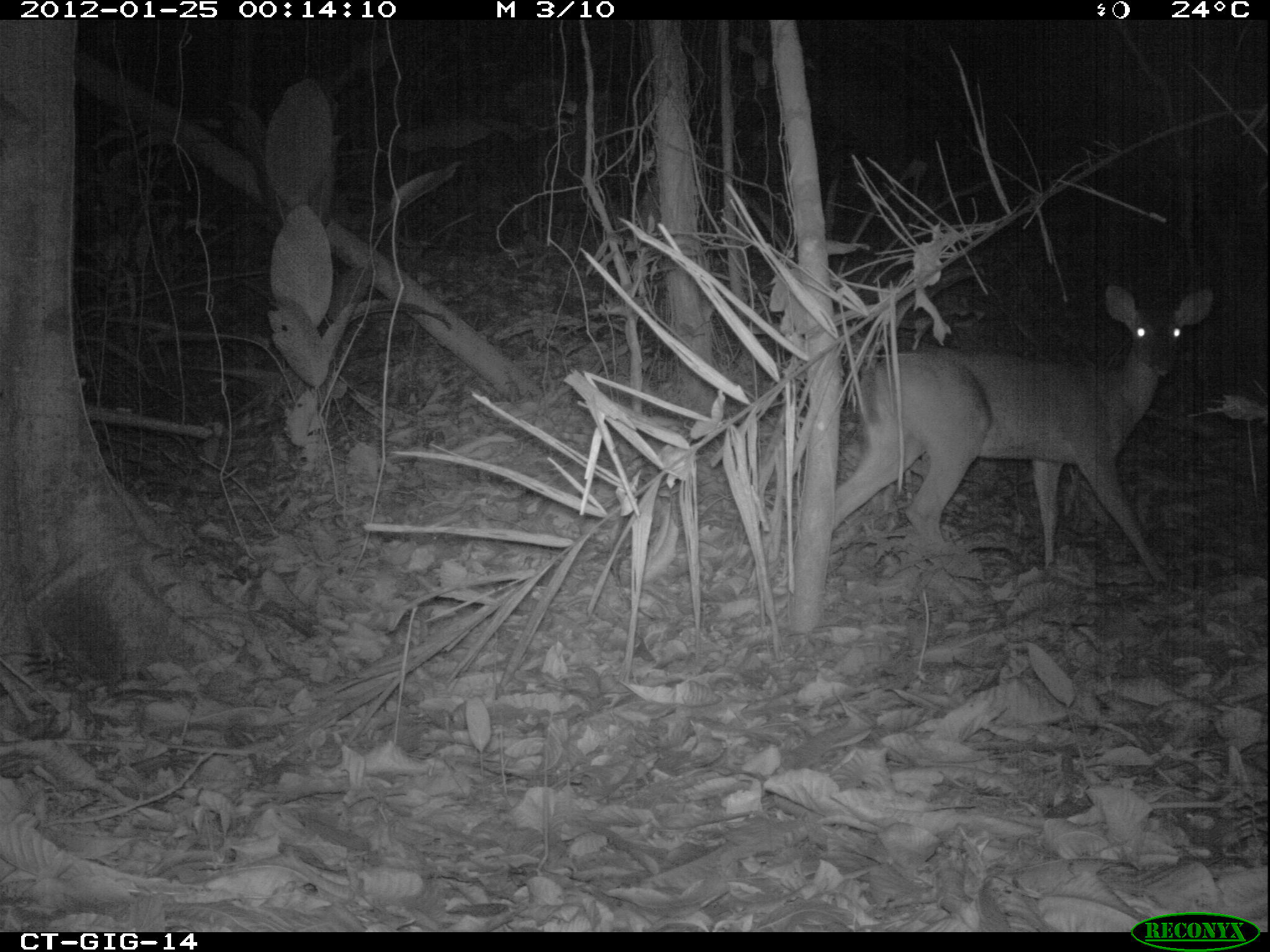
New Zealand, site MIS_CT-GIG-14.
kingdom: Animalia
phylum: Chordata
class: Mammalia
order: Artiodactyla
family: Cervidae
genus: Odocoileus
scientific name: Odocoileus virginianus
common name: white-tailed deer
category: white tailed deer